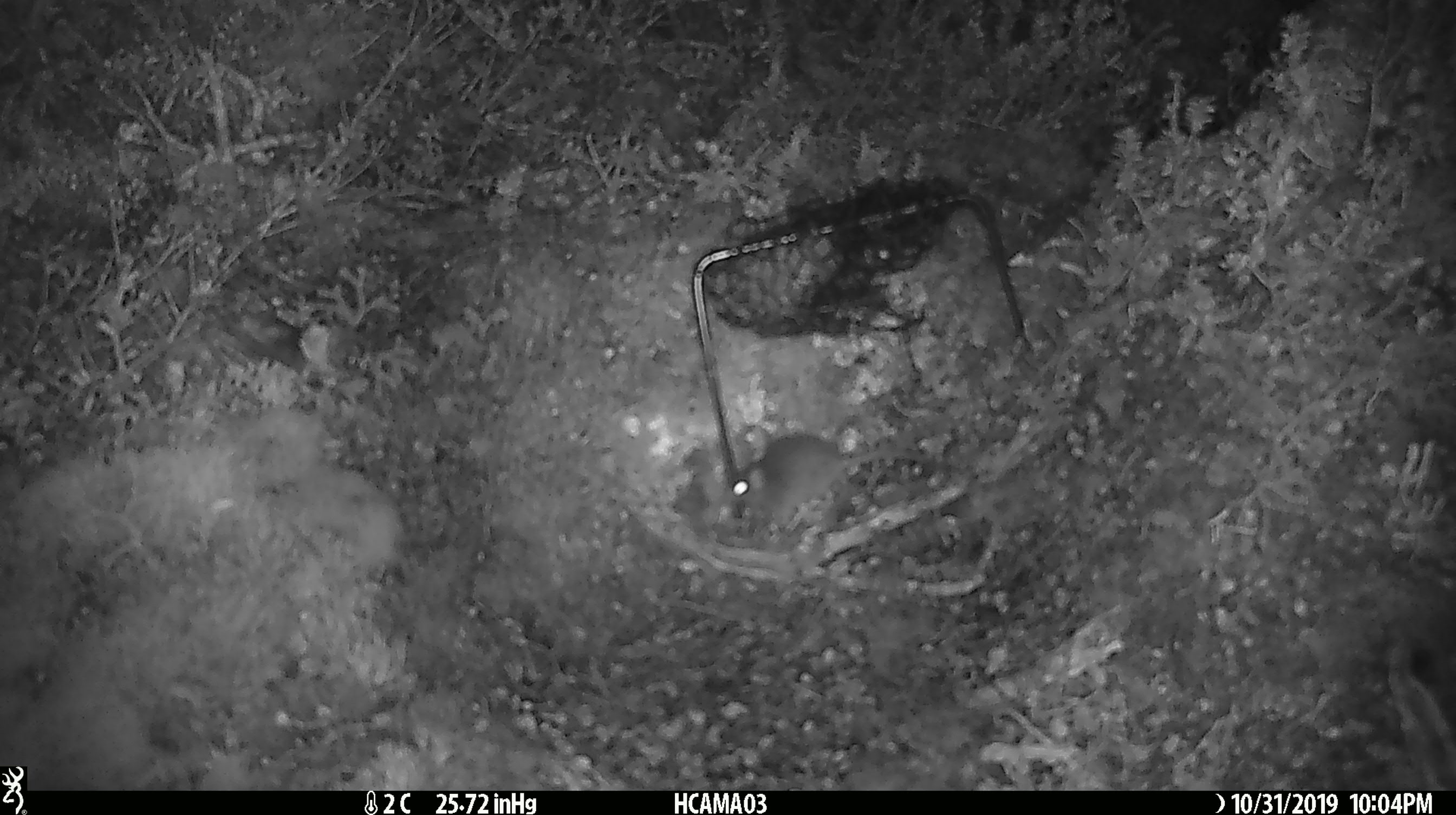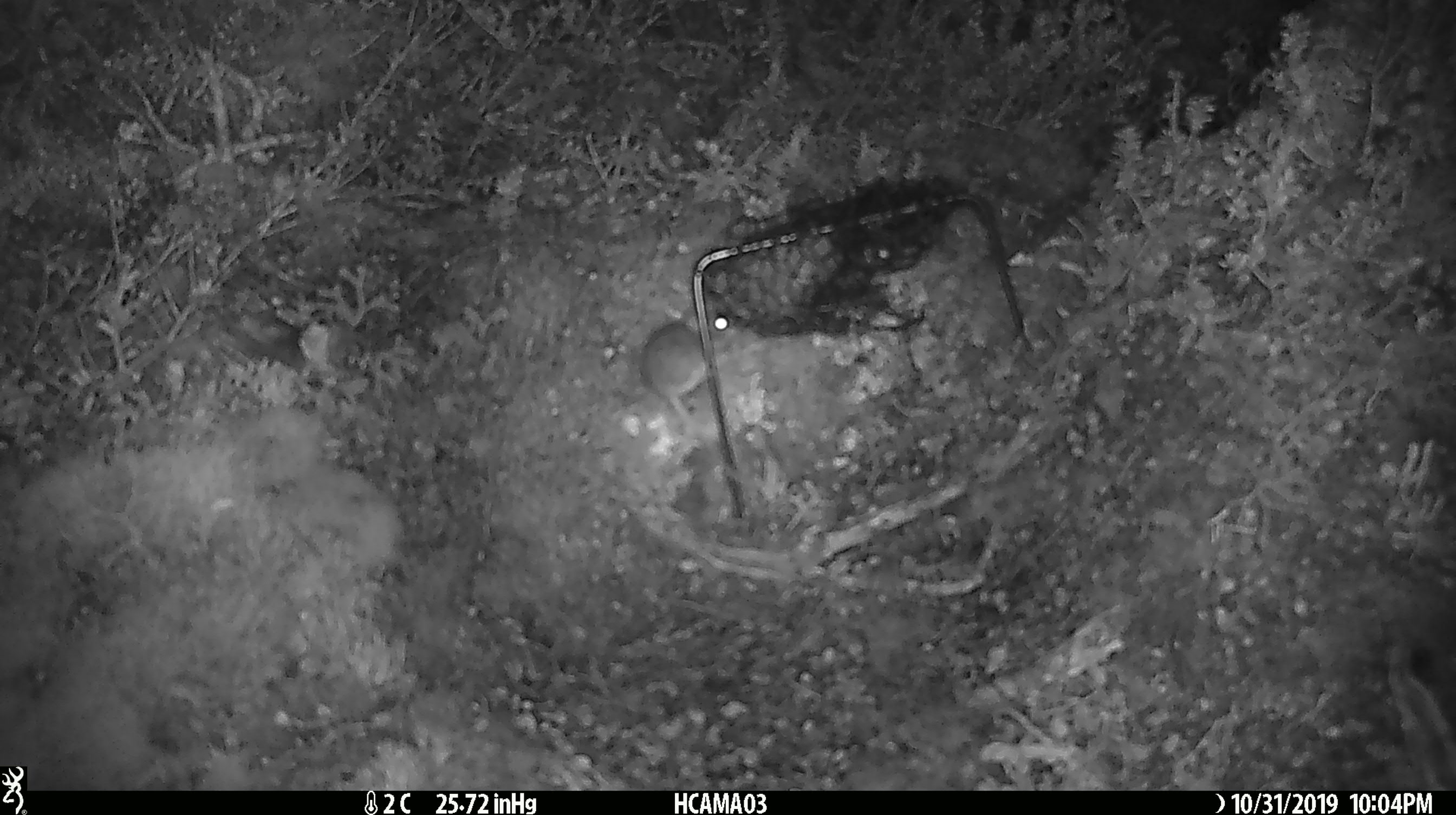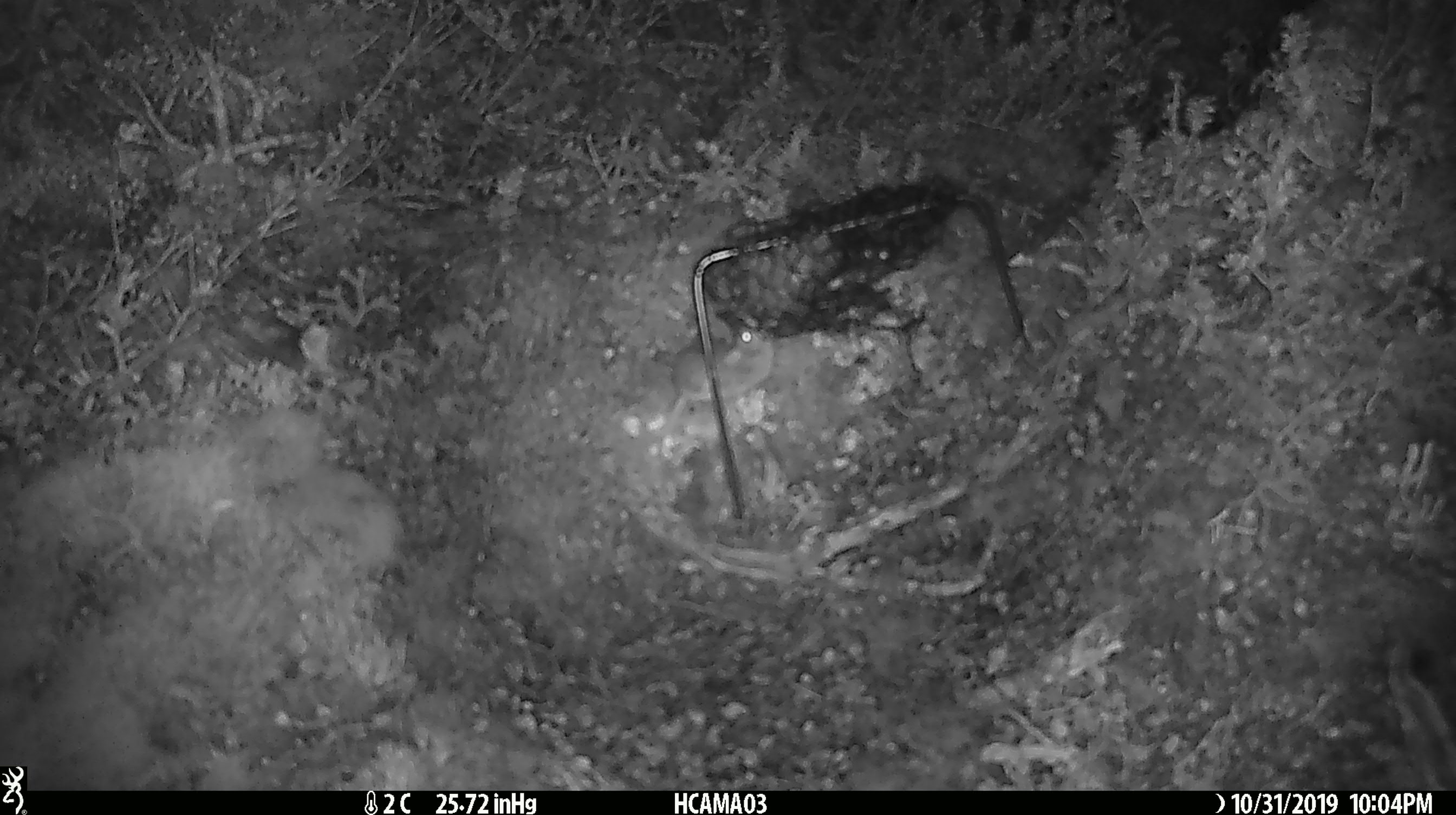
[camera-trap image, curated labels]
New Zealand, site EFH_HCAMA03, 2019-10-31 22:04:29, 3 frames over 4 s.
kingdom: Animalia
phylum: Chordata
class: Mammalia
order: Rodentia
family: Muridae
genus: Mus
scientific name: Mus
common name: mouse